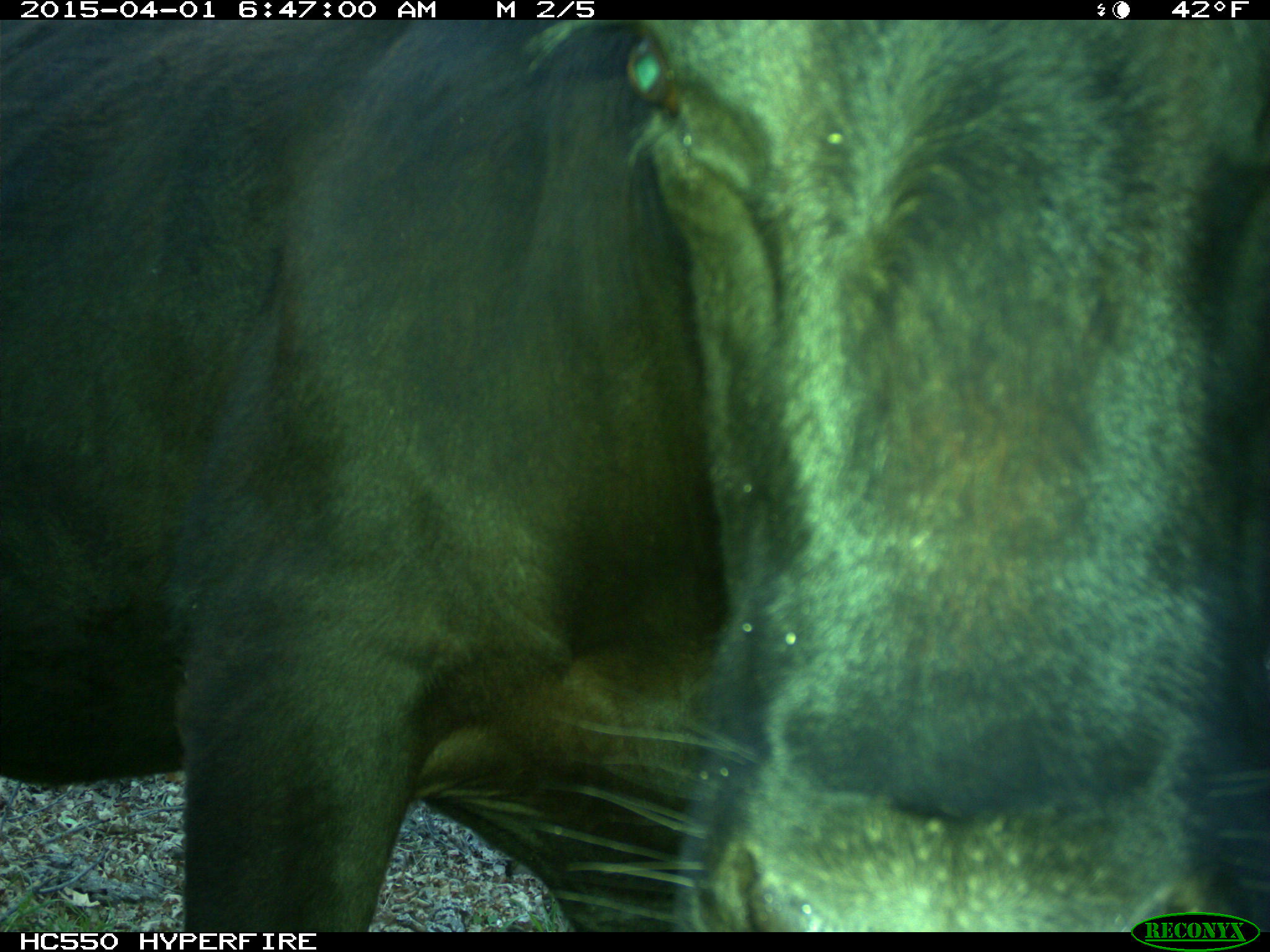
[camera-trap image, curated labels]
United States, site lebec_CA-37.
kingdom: Animalia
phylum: Chordata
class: Mammalia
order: Artiodactyla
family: Bovidae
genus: Bos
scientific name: Bos taurus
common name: domestic cow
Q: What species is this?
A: Bos taurus (domestic cow).